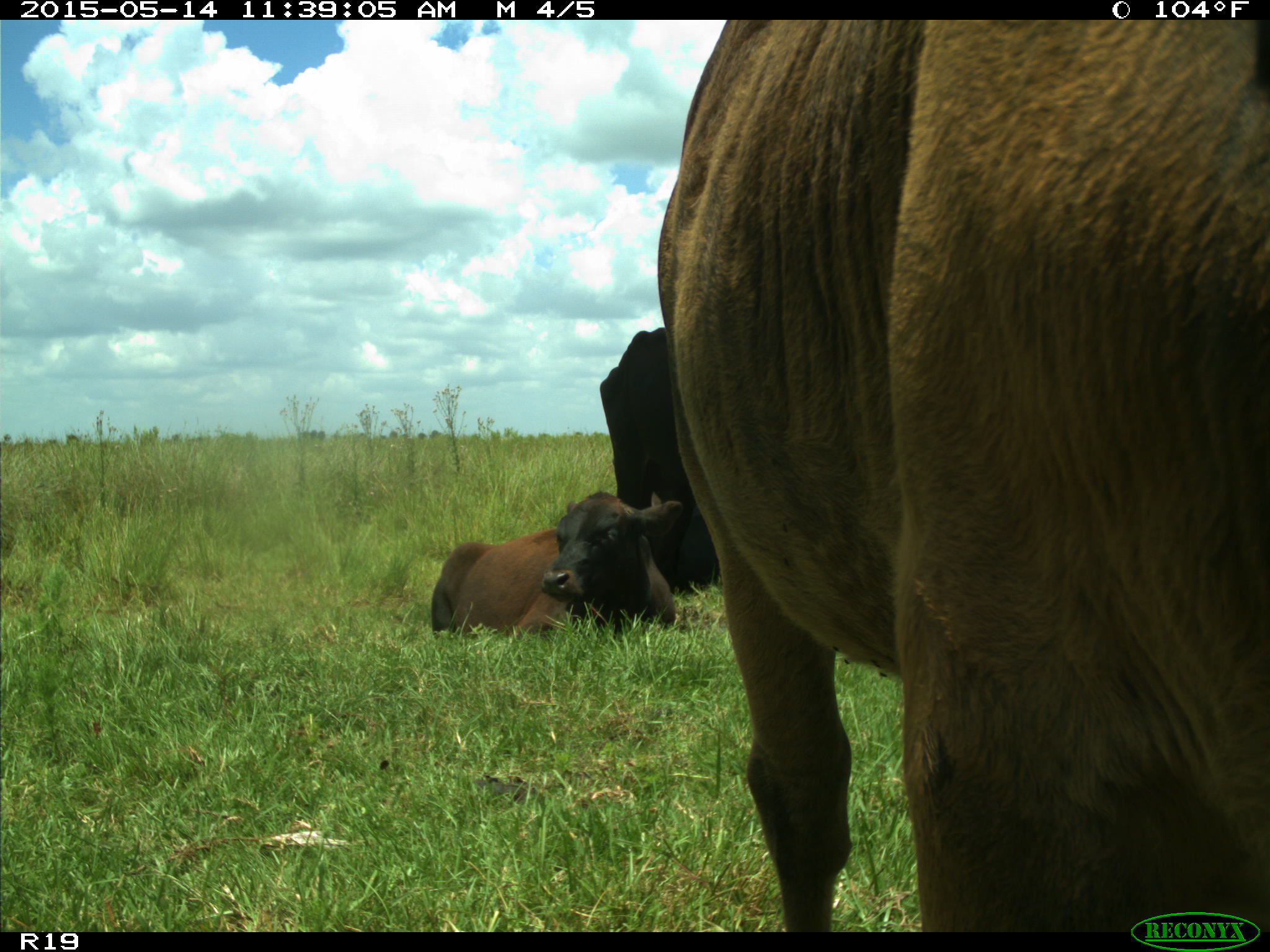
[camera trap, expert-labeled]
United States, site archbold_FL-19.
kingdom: Animalia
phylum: Chordata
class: Mammalia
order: Artiodactyla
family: Bovidae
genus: Bos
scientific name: Bos taurus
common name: domestic cow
Bos taurus (domestic cow).